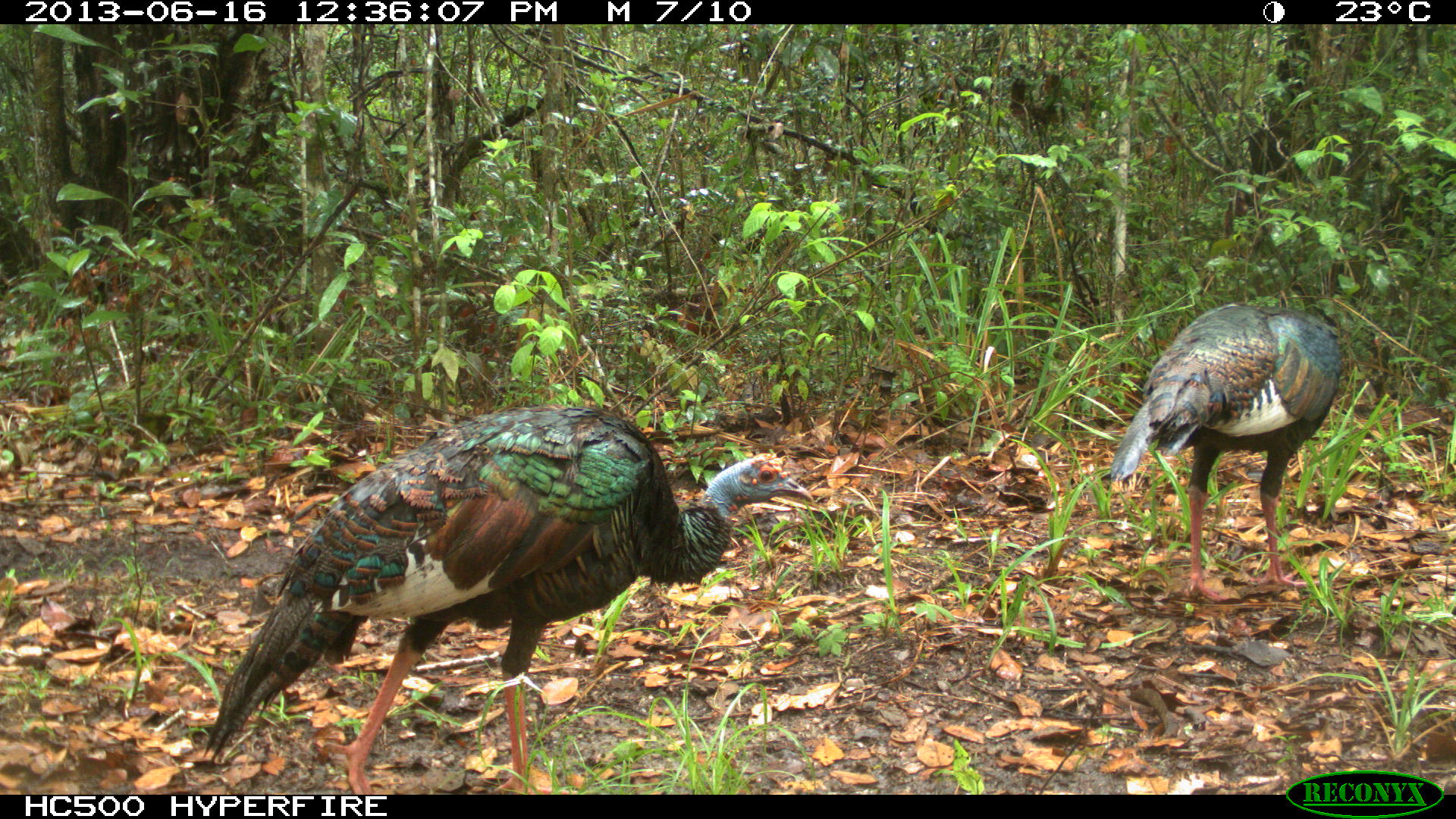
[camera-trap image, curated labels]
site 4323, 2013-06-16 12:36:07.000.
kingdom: Animalia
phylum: Chordata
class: Aves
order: Galliformes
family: Phasianidae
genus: Meleagris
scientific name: Meleagris ocellata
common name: ocellated turkey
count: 2